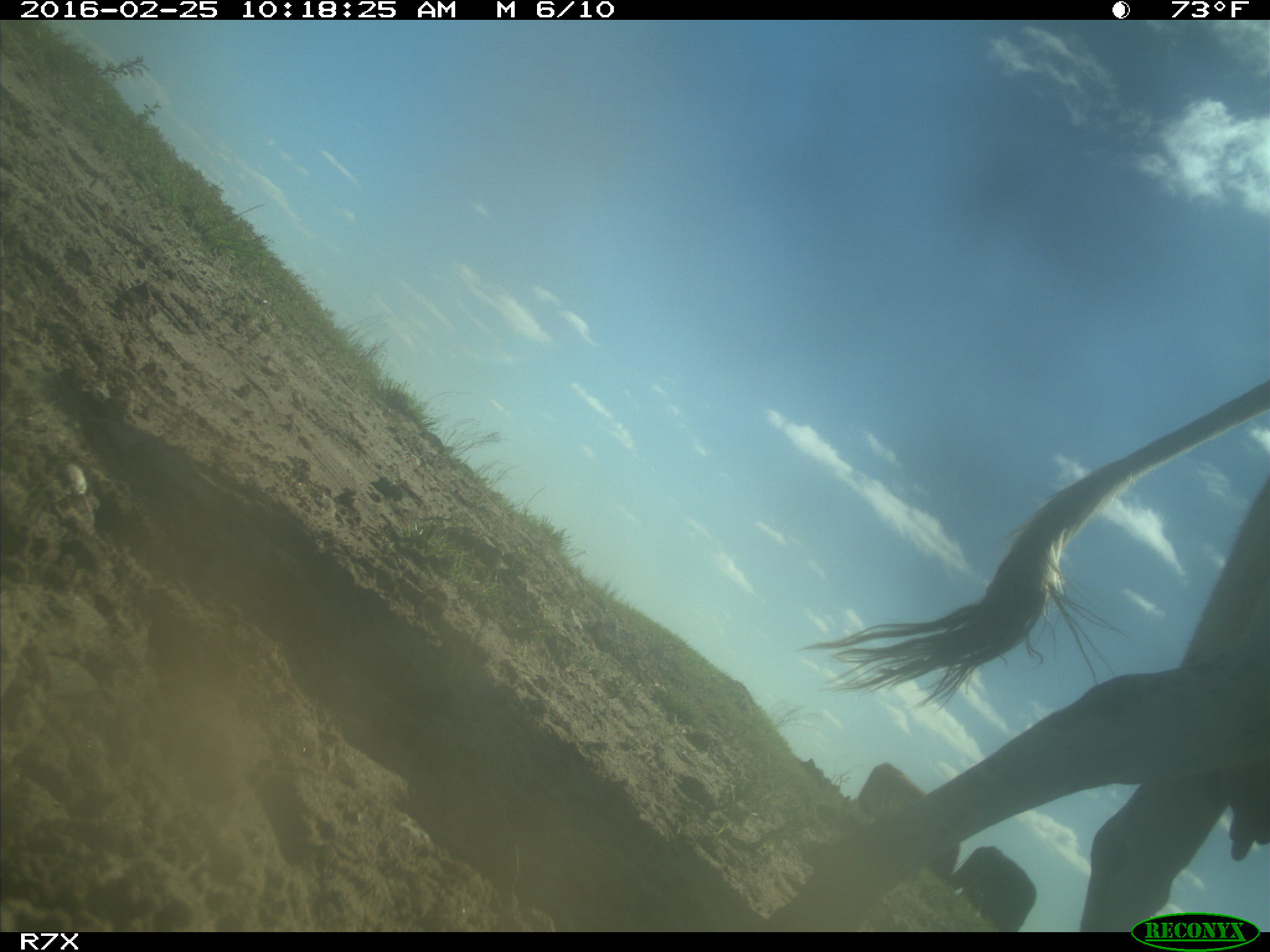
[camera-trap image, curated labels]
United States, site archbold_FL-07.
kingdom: Animalia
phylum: Chordata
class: Mammalia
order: Artiodactyla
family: Bovidae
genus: Bos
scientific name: Bos taurus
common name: domestic cow